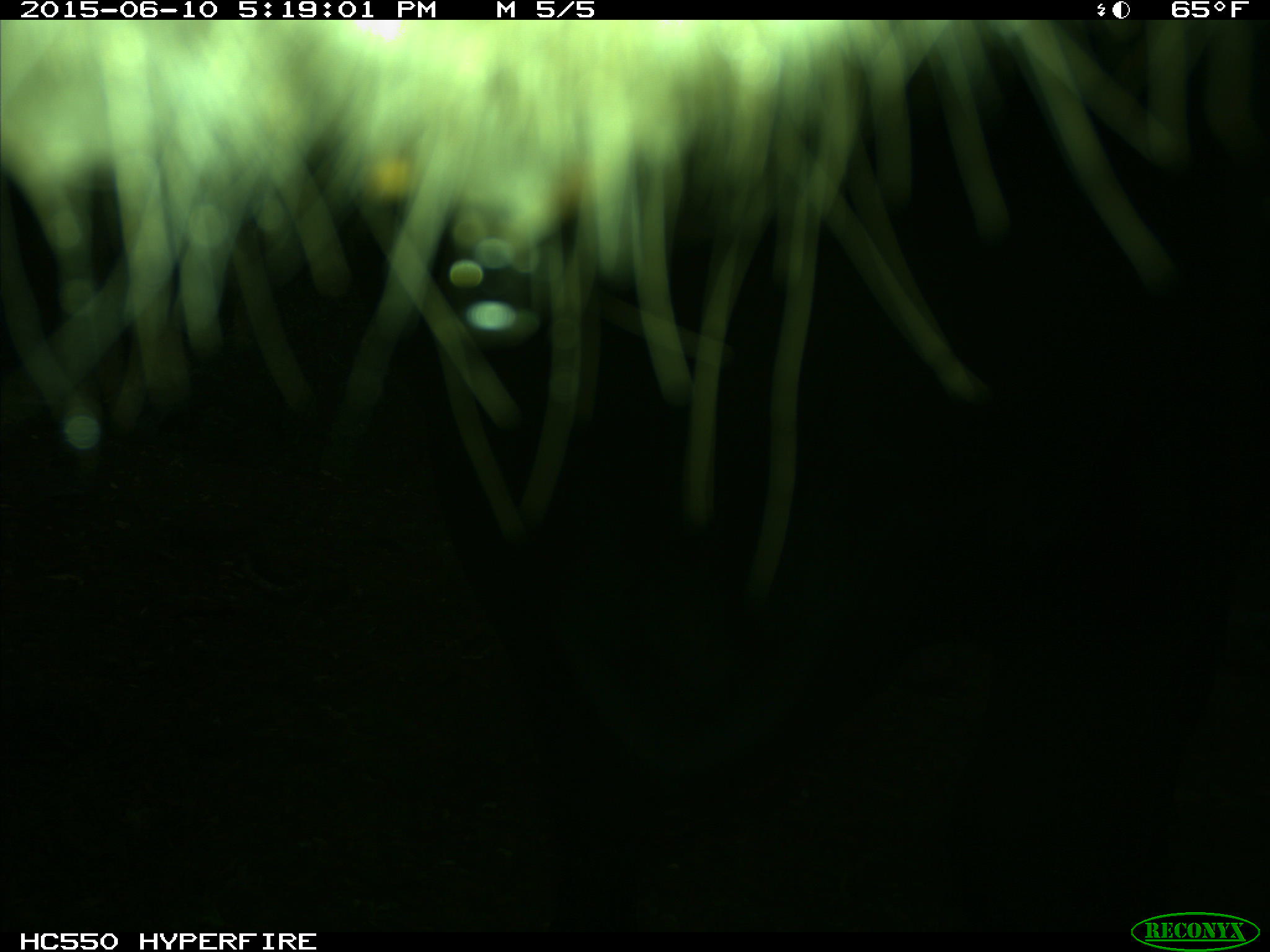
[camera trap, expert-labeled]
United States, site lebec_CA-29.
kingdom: Animalia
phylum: Chordata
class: Mammalia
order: Artiodactyla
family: Bovidae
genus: Bos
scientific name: Bos taurus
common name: domestic cow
Bos taurus (domestic cow).